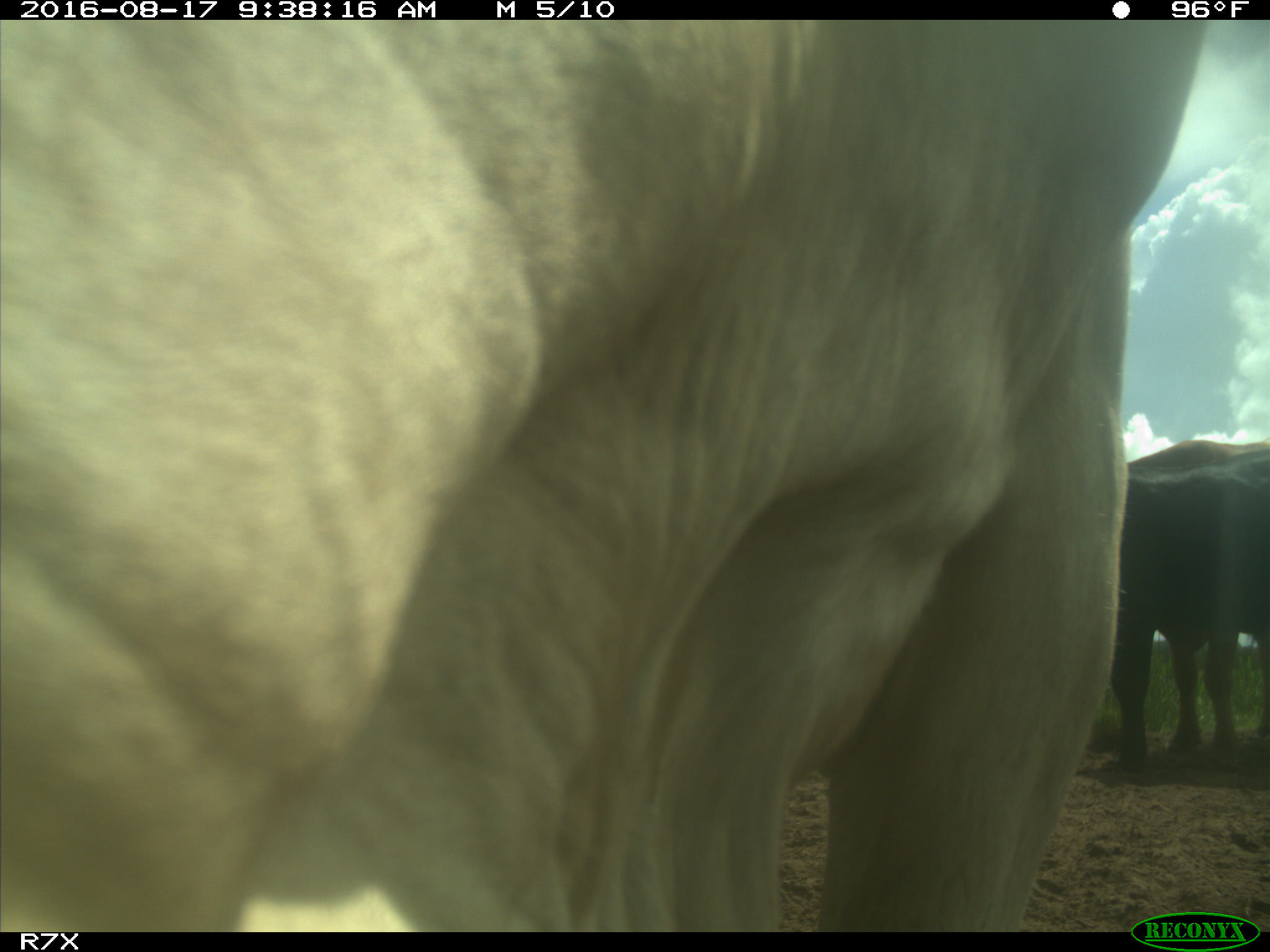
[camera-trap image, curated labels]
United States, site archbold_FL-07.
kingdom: Animalia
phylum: Chordata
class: Mammalia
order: Artiodactyla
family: Bovidae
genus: Bos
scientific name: Bos taurus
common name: domestic cow